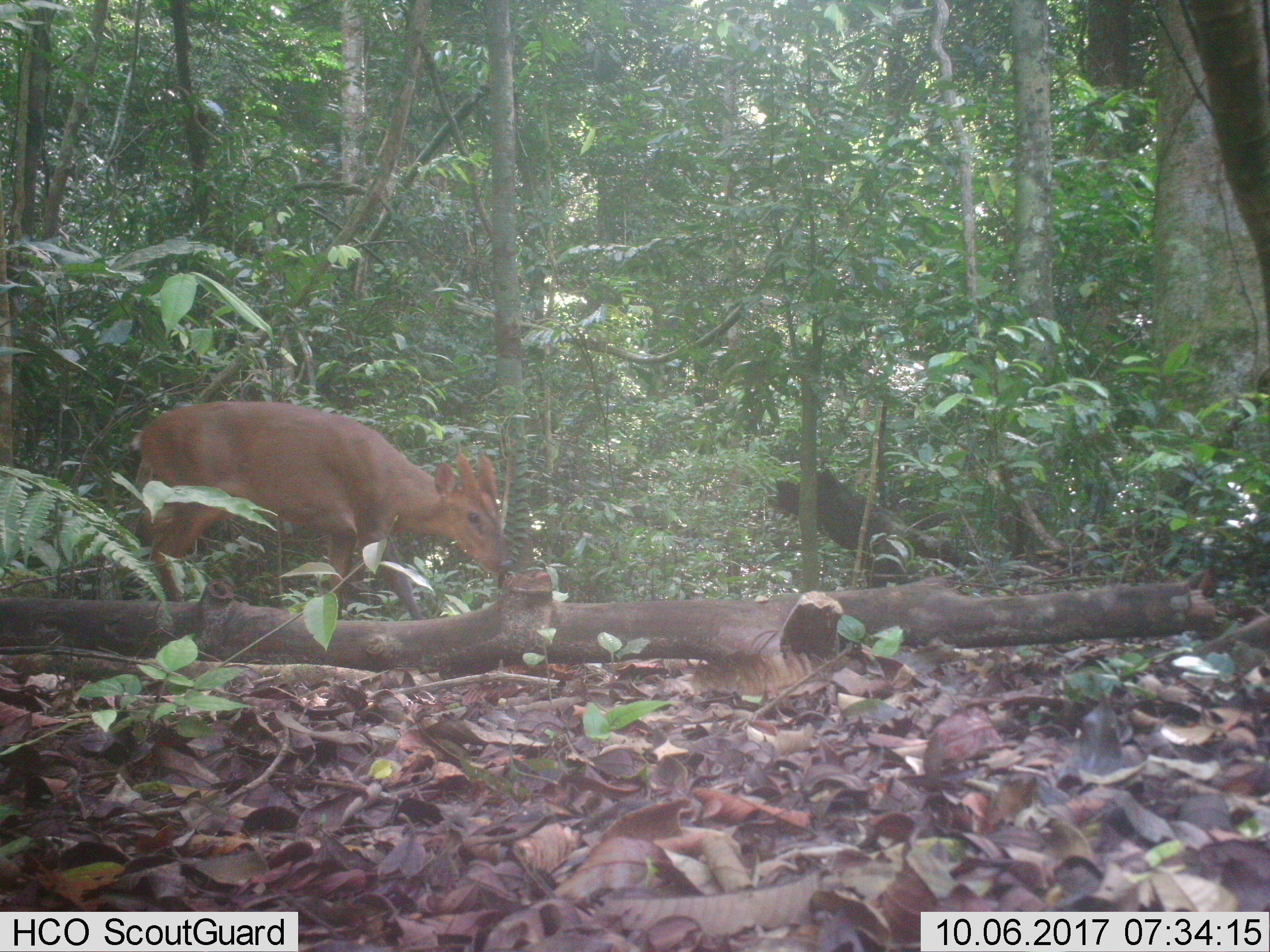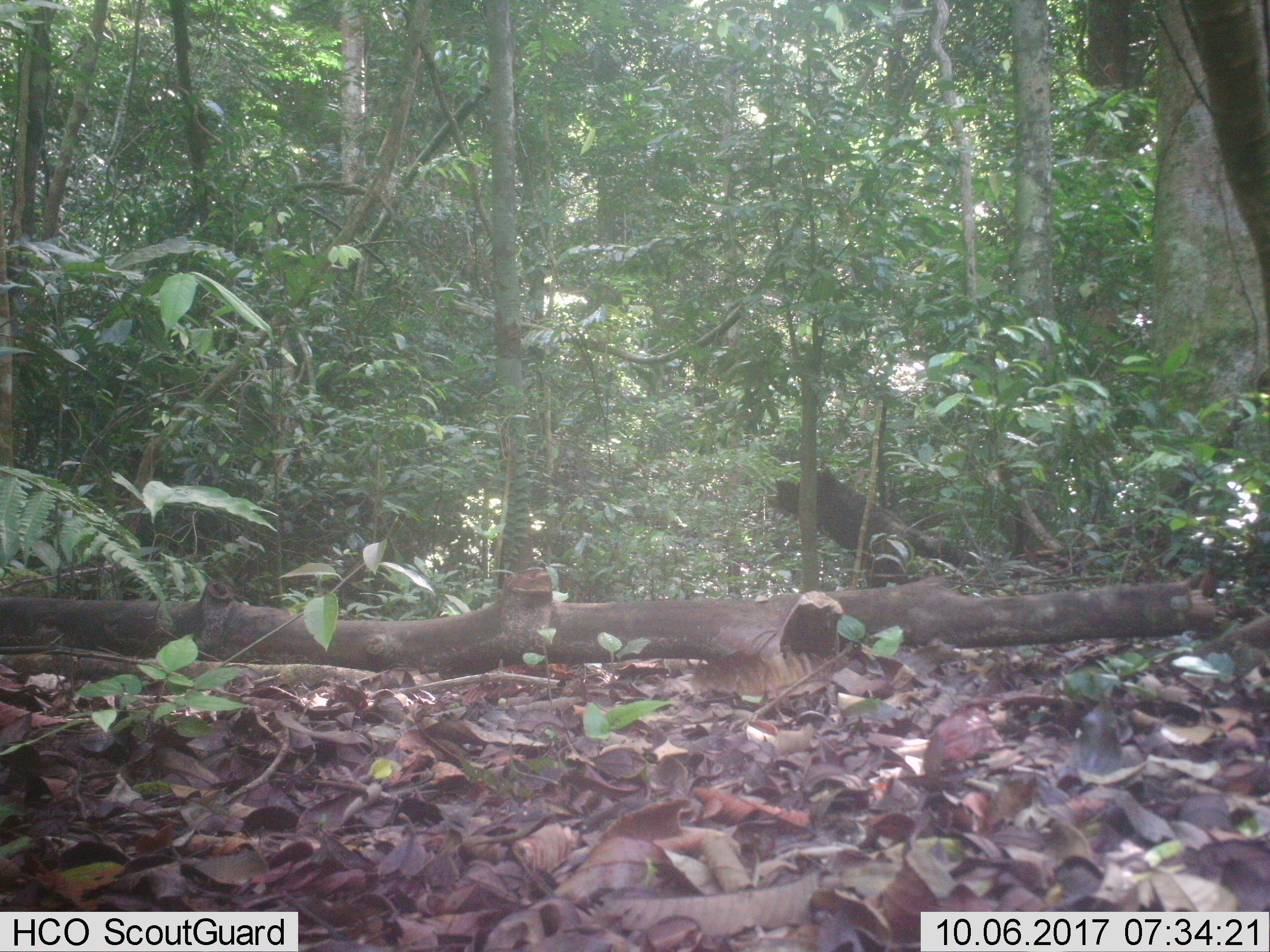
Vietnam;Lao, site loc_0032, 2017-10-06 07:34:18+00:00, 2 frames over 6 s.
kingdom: Animalia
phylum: Chordata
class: Mammalia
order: Artiodactyla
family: Cervidae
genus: Muntiacus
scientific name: Muntiacus vuquangensis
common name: large-antlered muntjac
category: large antlered muntjac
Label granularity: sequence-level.